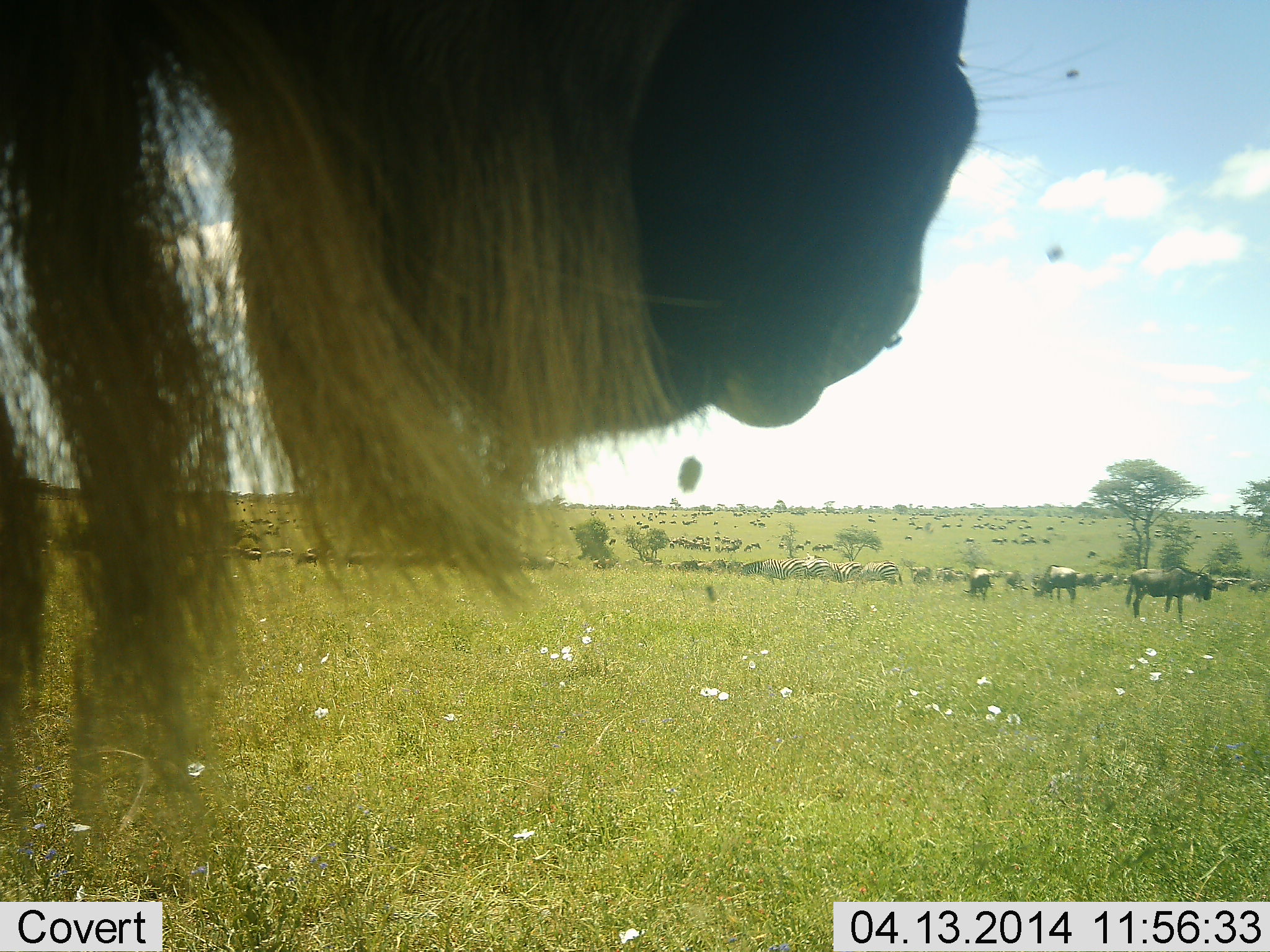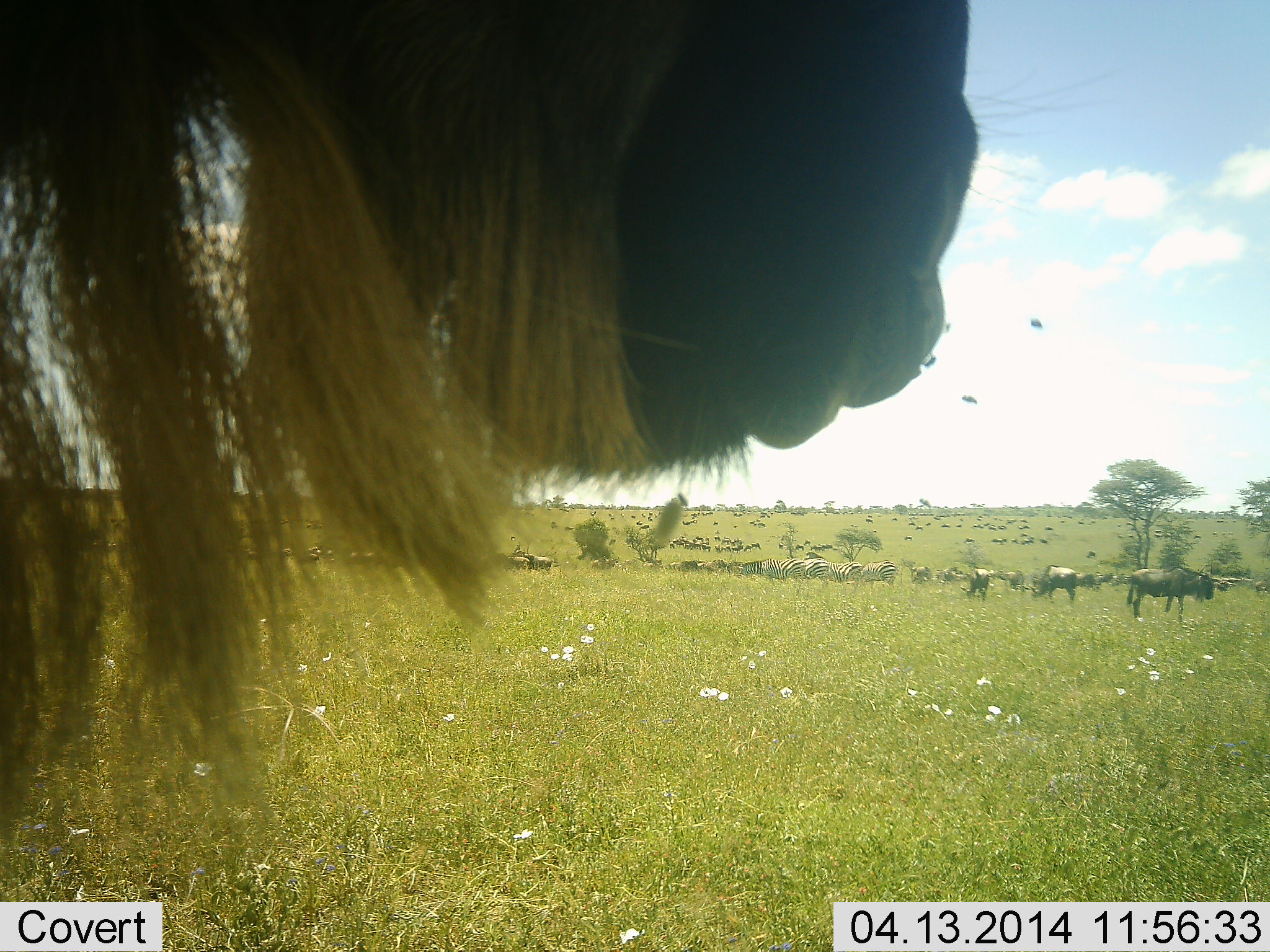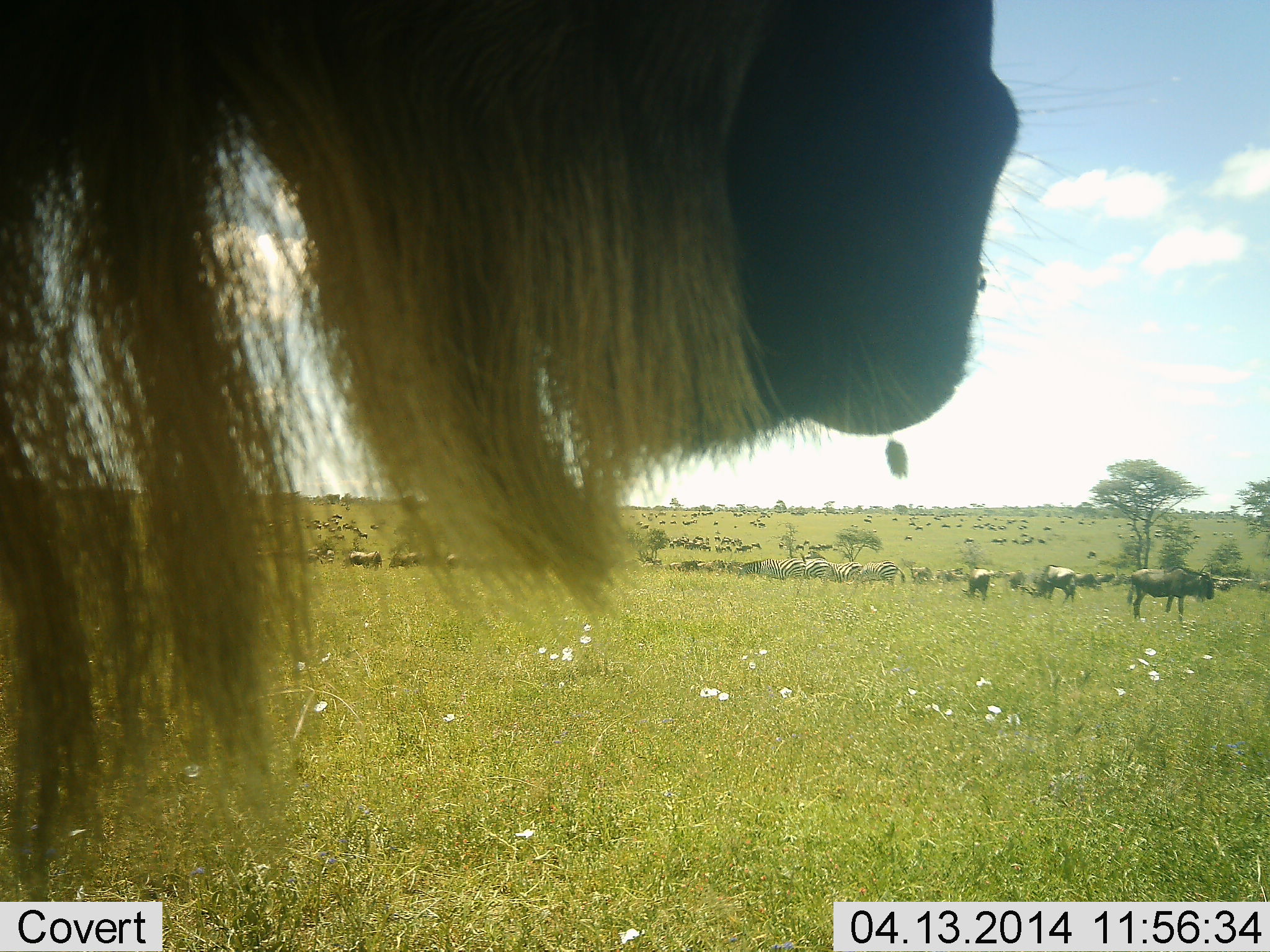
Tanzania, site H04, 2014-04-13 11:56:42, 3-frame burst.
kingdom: Animalia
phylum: Chordata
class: Mammalia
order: Artiodactyla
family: Bovidae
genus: Connochaetes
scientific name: Connochaetes taurinus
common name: blue wildebeest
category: wildebeest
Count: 51+.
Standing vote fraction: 90%.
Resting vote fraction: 19%.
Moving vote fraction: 29%.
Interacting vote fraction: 10%.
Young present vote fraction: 0%.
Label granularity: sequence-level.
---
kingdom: Animalia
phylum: Chordata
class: Mammalia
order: Perissodactyla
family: Equidae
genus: Equus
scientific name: Equus quagga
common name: plains zebra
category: zebra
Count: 5.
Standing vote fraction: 50%.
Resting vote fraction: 10%.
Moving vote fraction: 10%.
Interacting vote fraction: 10%.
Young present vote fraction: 0%.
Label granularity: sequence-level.